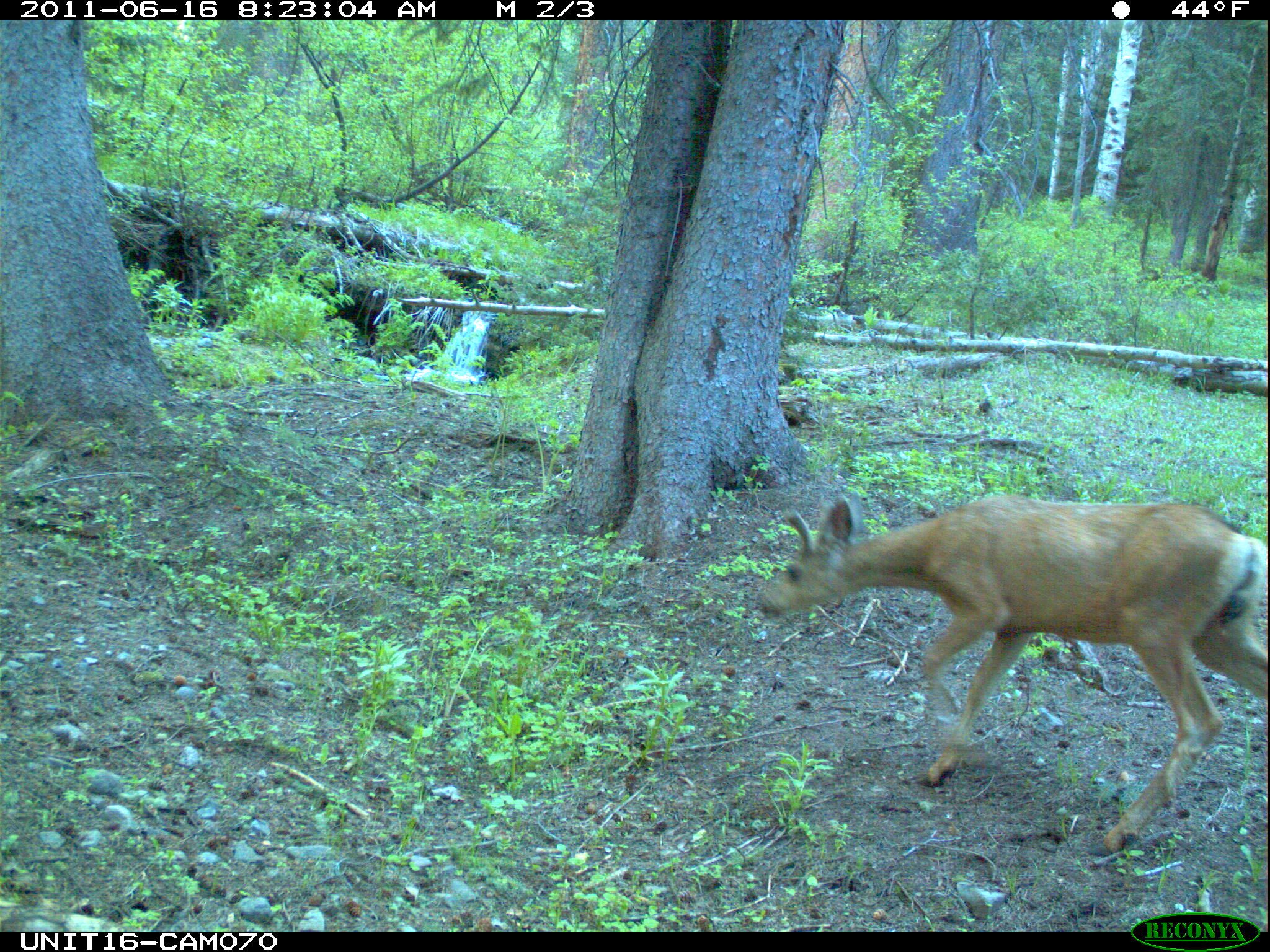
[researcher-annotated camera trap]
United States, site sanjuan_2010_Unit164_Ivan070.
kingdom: Animalia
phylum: Chordata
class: Mammalia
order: Artiodactyla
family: Cervidae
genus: Odocoileus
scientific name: Odocoileus hemionus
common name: mule deer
Odocoileus hemionus (mule deer).